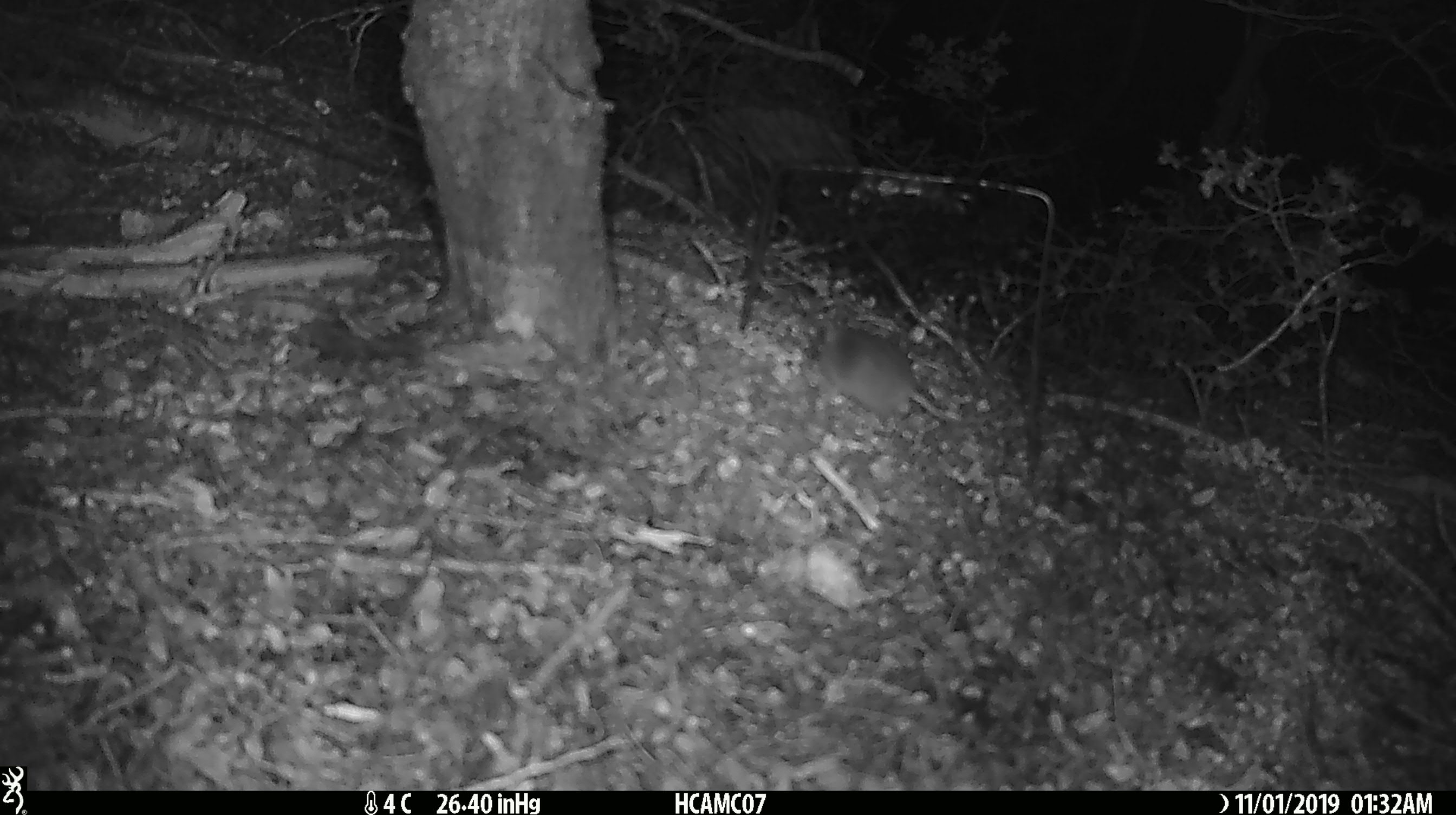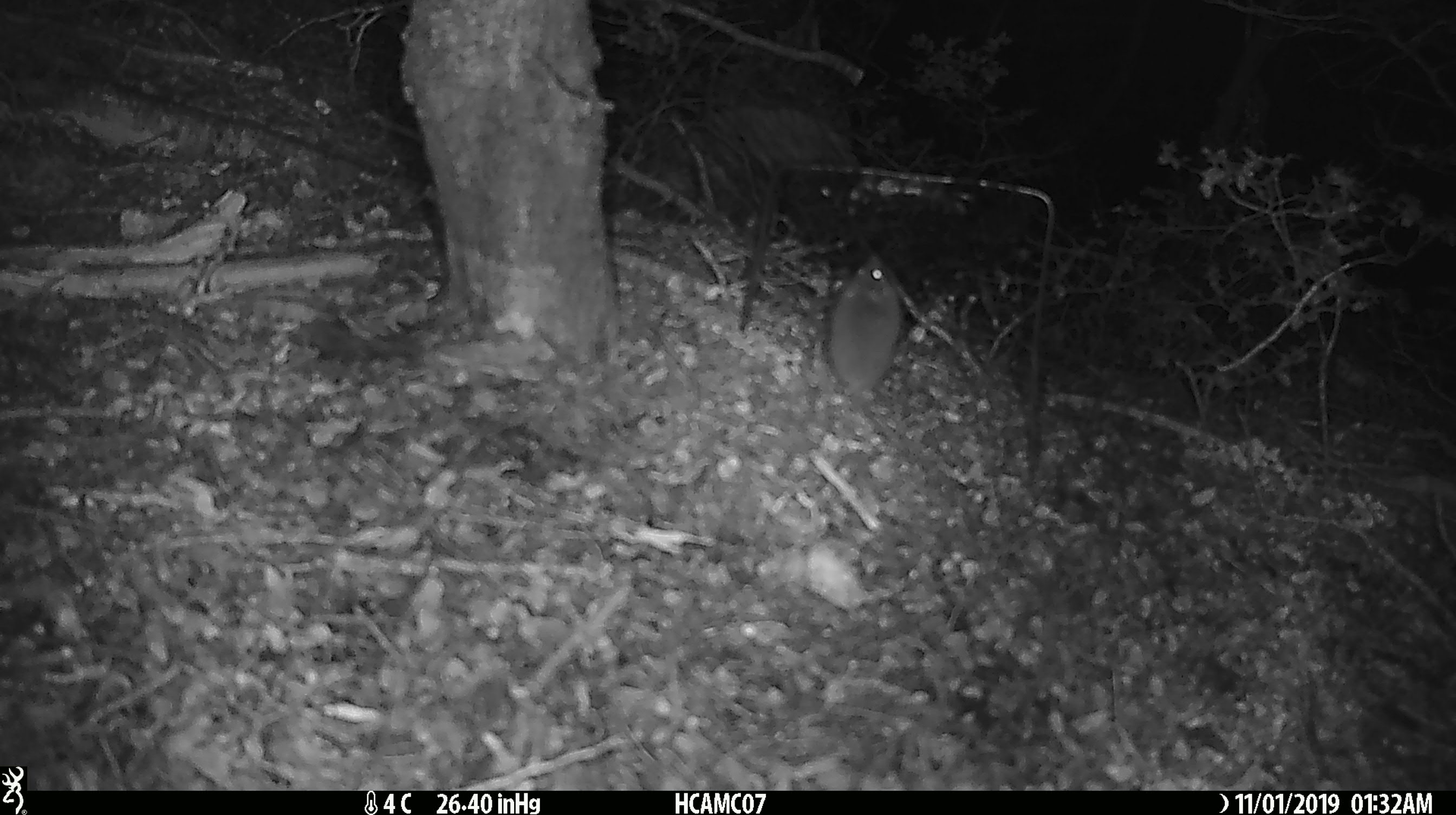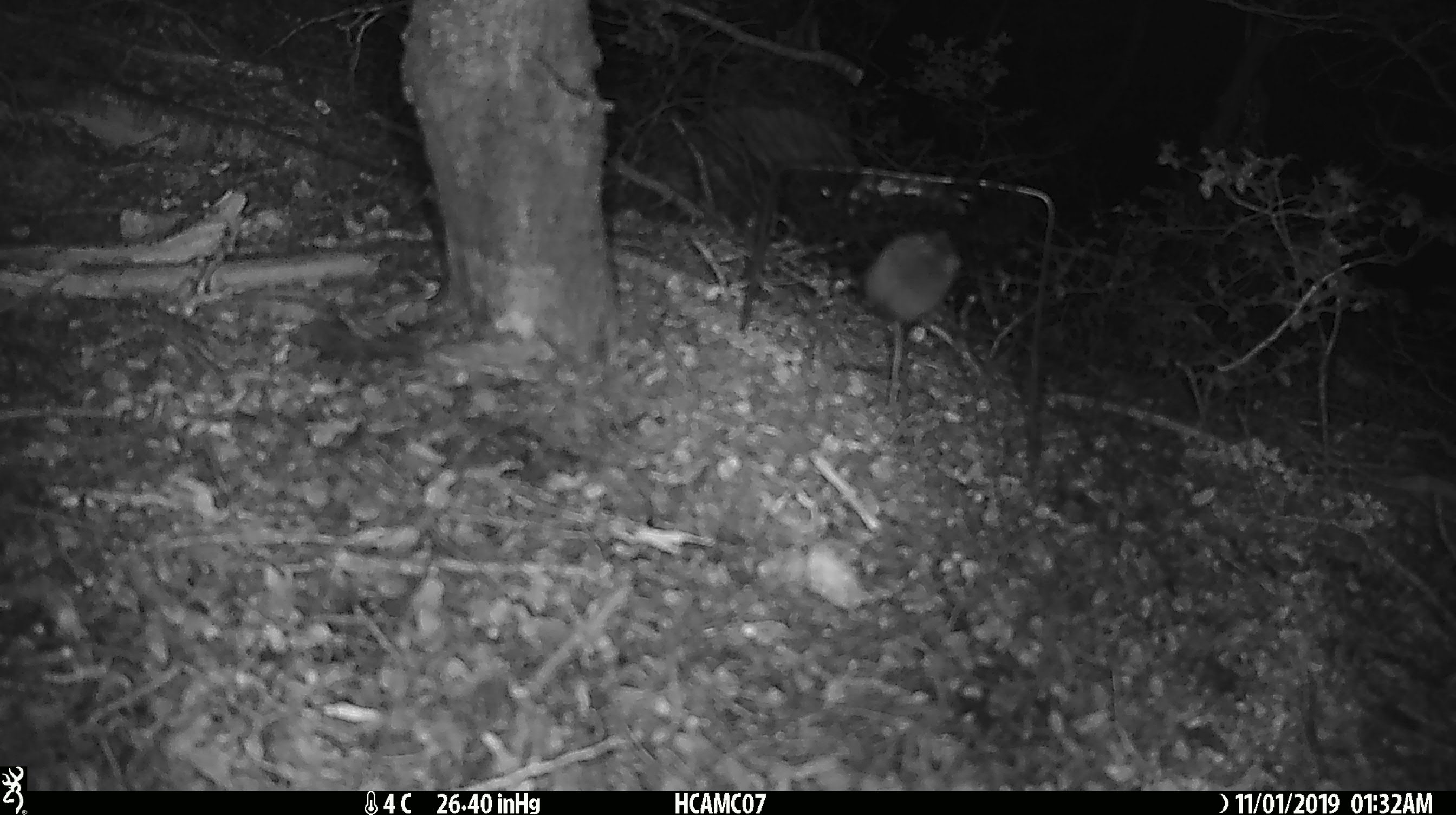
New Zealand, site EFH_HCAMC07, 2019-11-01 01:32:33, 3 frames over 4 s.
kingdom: Animalia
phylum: Chordata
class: Mammalia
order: Rodentia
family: Muridae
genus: Mus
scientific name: Mus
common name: mouse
Mouse (Mus).